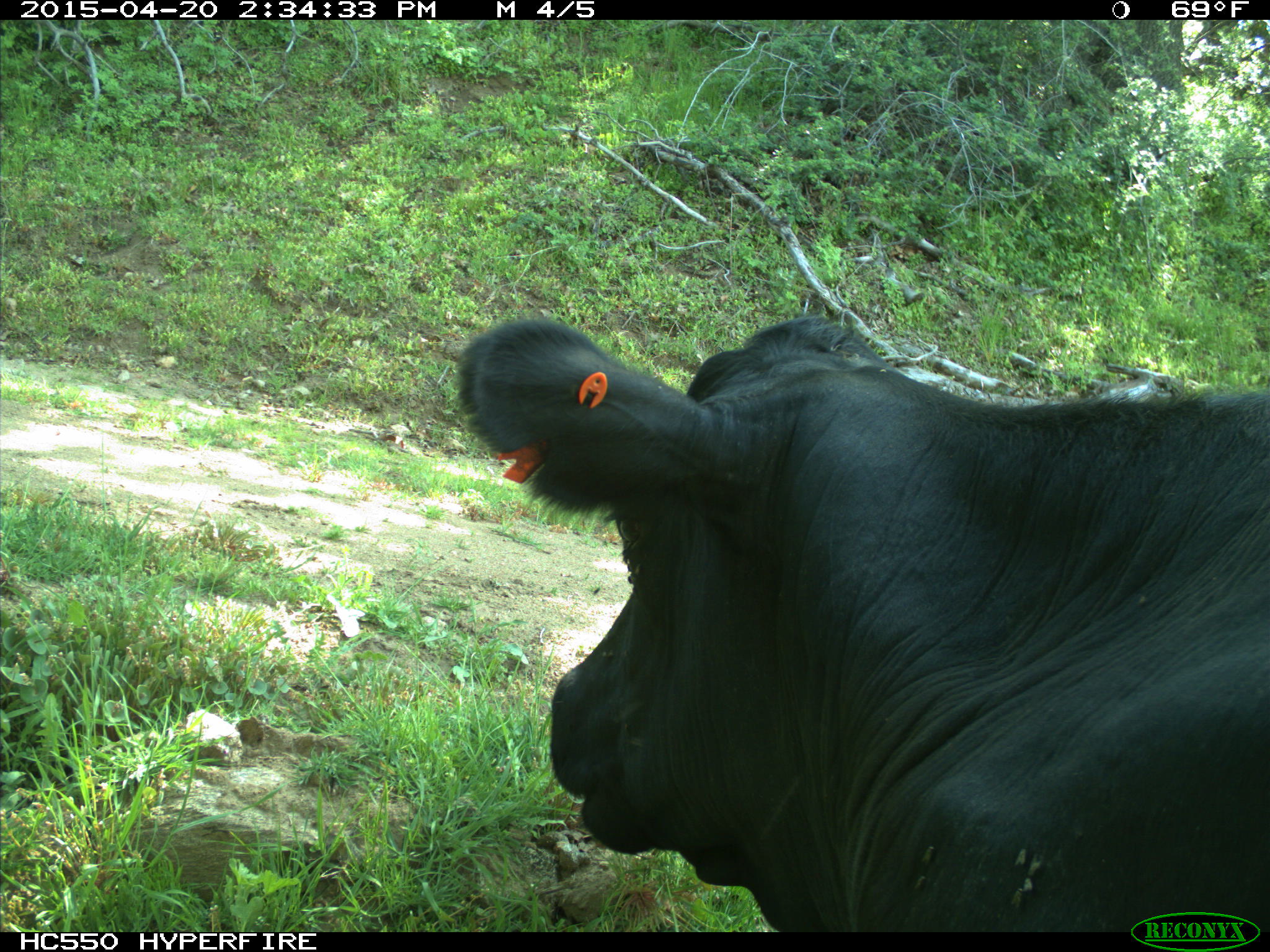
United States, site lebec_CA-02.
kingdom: Animalia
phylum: Chordata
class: Mammalia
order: Artiodactyla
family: Bovidae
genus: Bos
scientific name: Bos taurus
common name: domestic cow